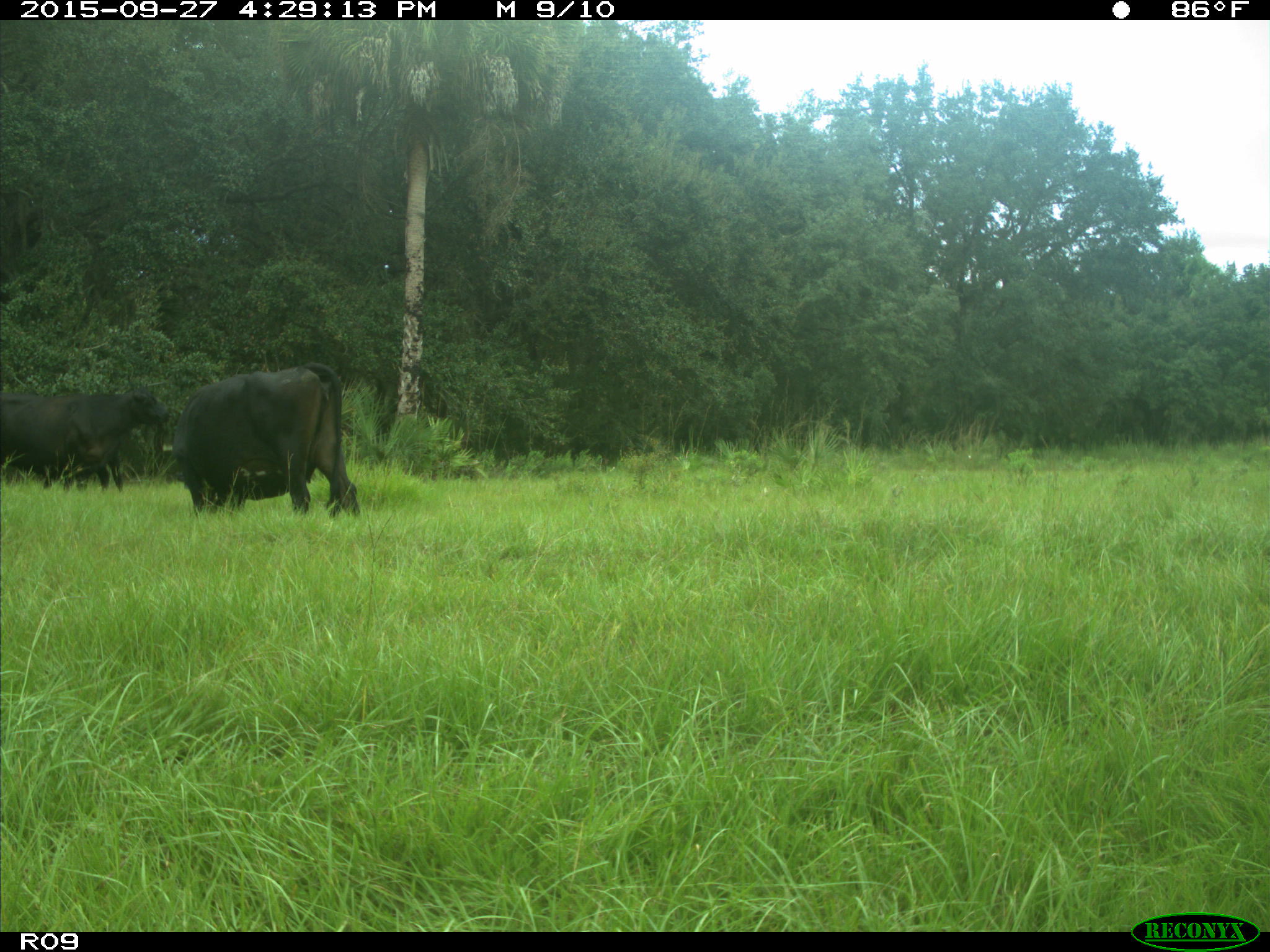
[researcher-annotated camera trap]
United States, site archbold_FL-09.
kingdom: Animalia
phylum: Chordata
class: Mammalia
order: Artiodactyla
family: Bovidae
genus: Bos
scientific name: Bos taurus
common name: domestic cow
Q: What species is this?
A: Bos taurus (domestic cow).